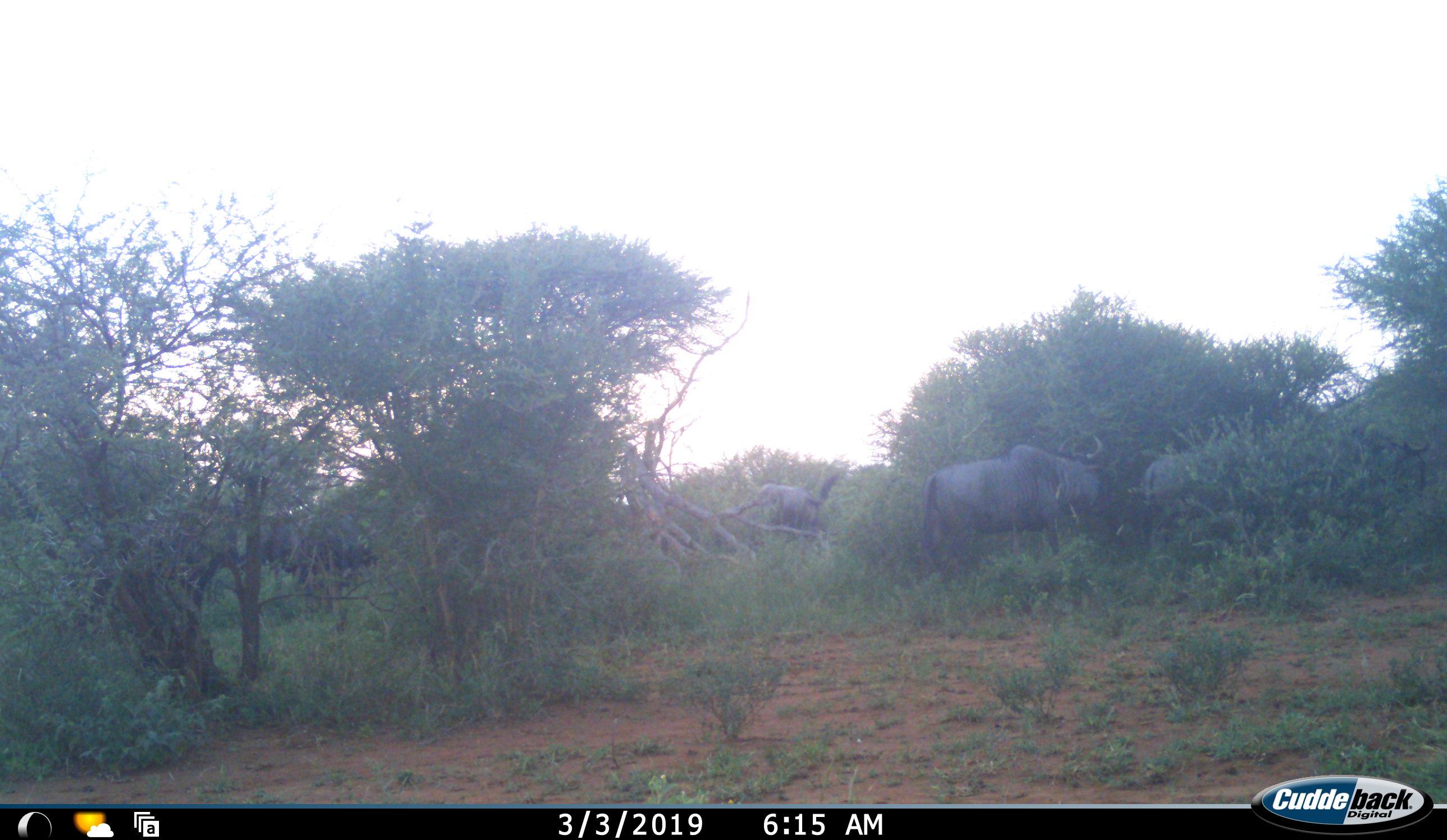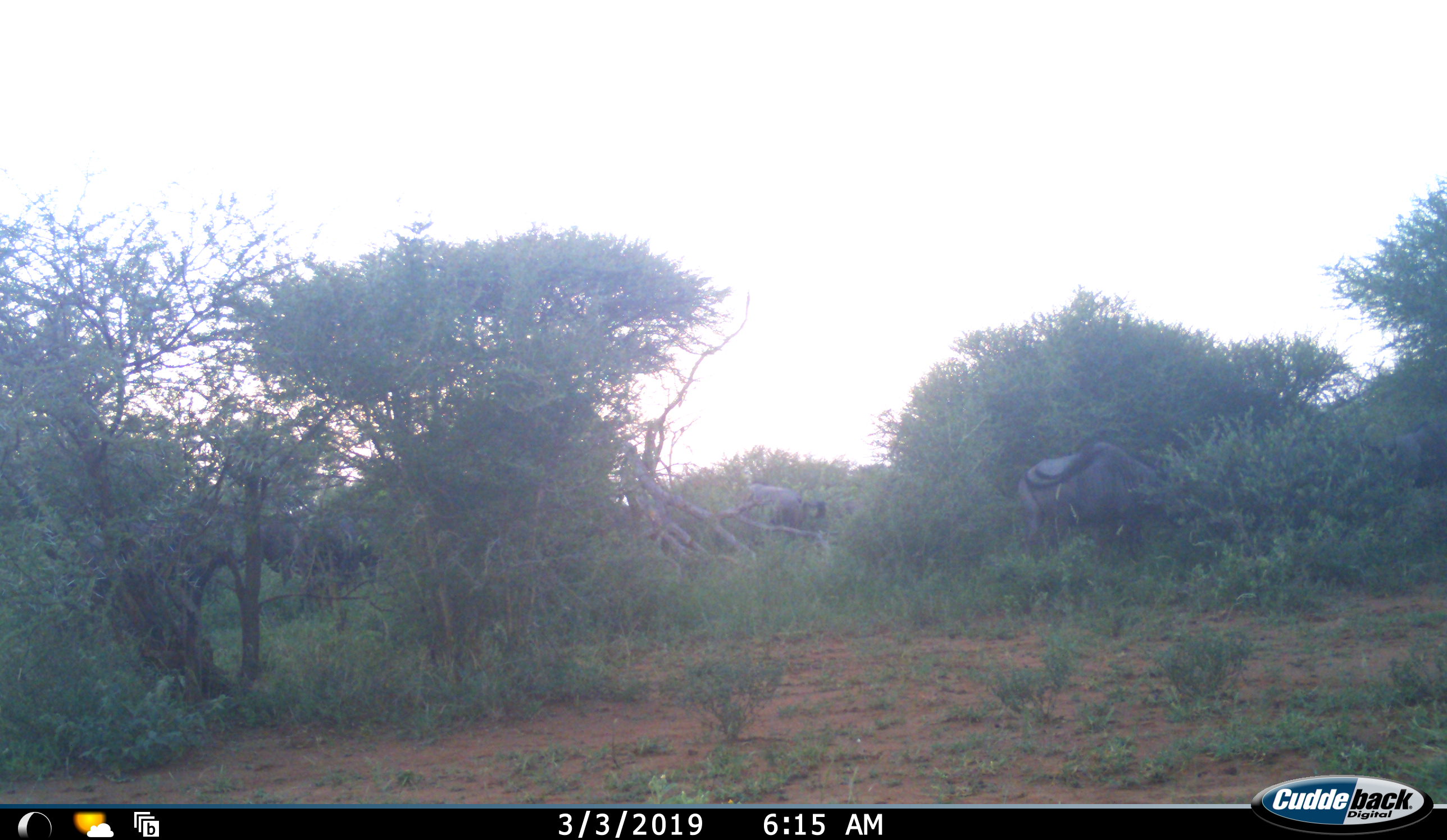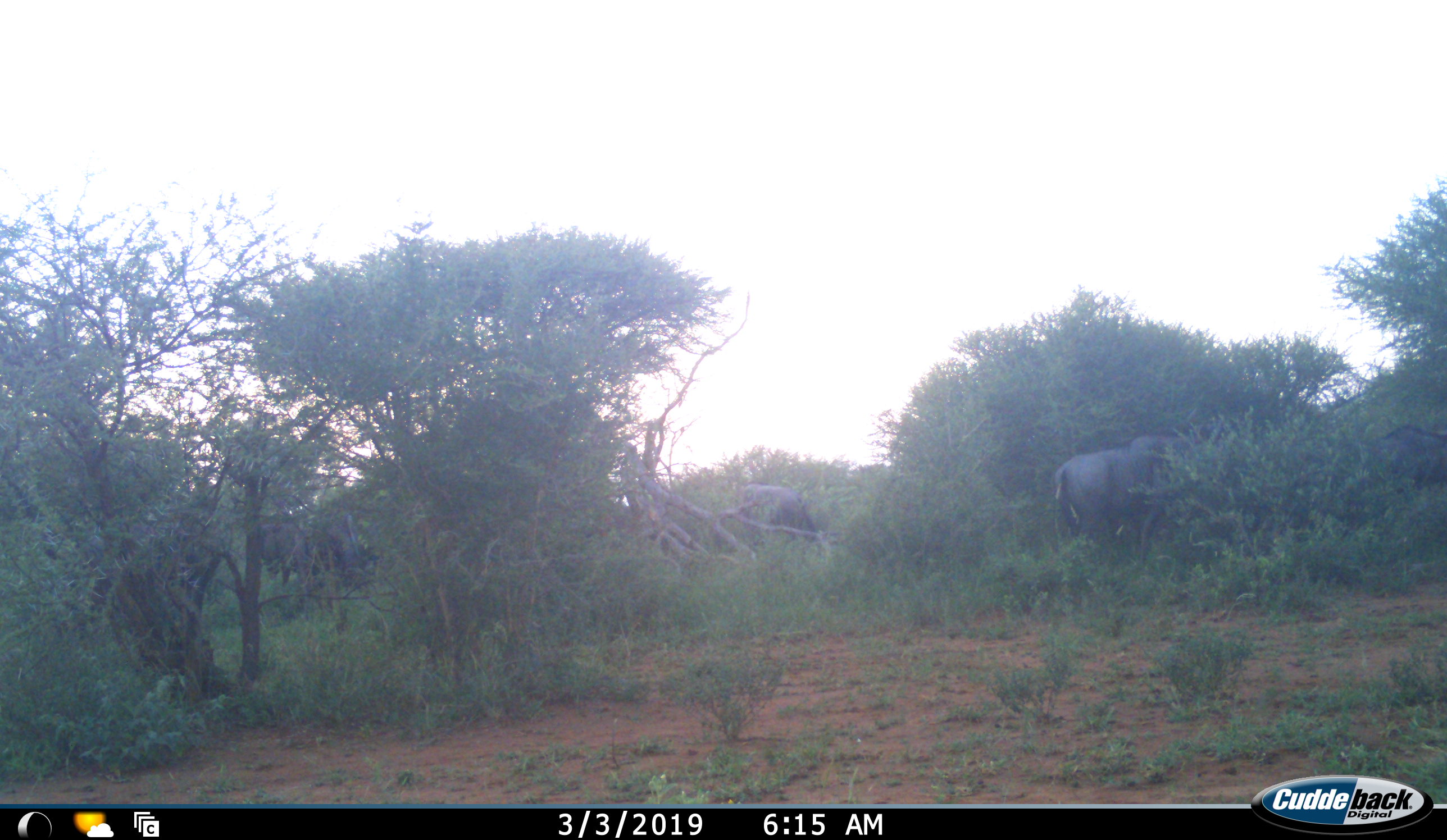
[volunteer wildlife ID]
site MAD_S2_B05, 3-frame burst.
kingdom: Animalia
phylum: Chordata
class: Mammalia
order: Artiodactyla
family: Bovidae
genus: Connochaetes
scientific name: Connochaetes taurinus taurinus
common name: blue wildebeest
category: wildebeestblue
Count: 5.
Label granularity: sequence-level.